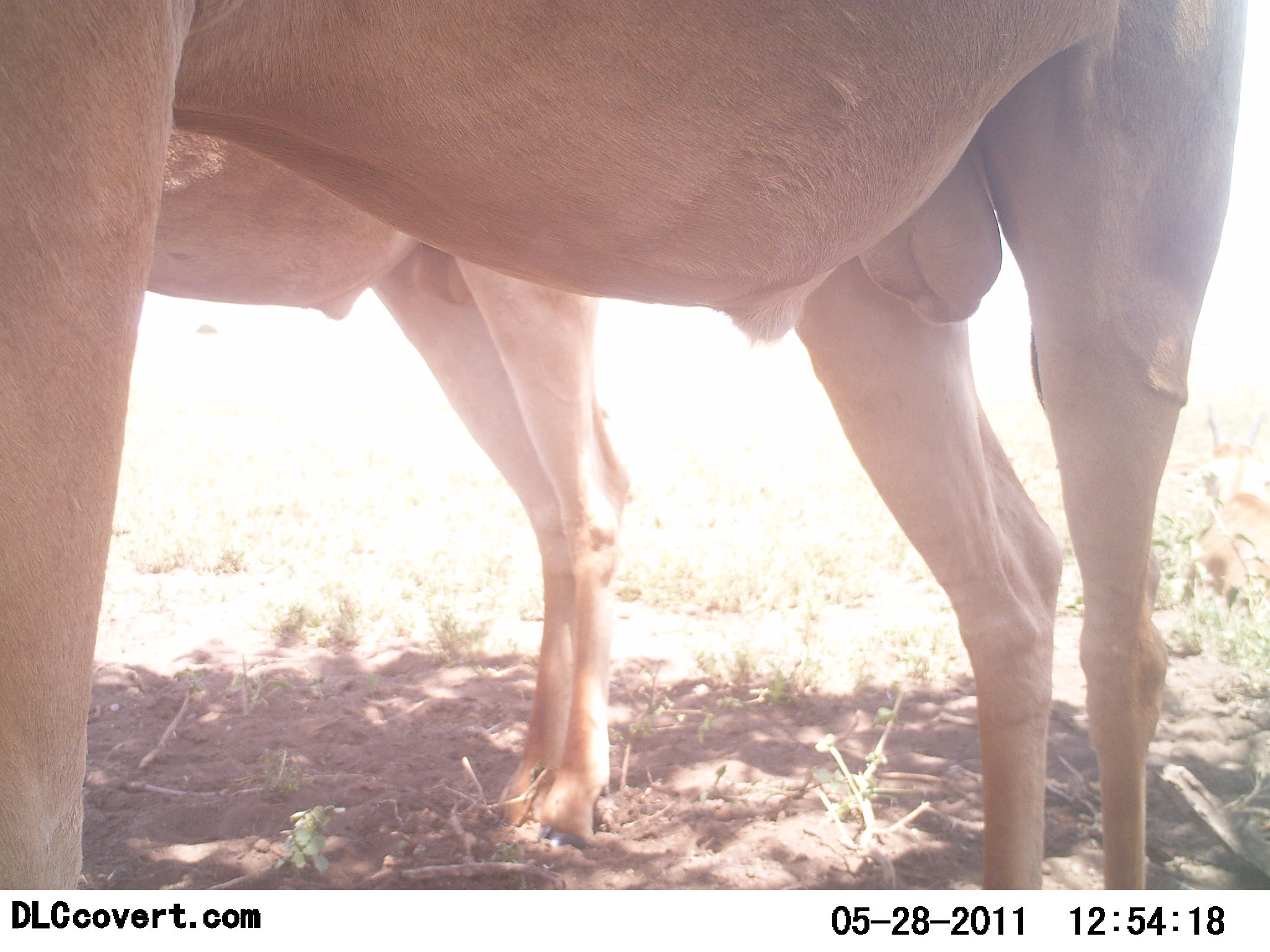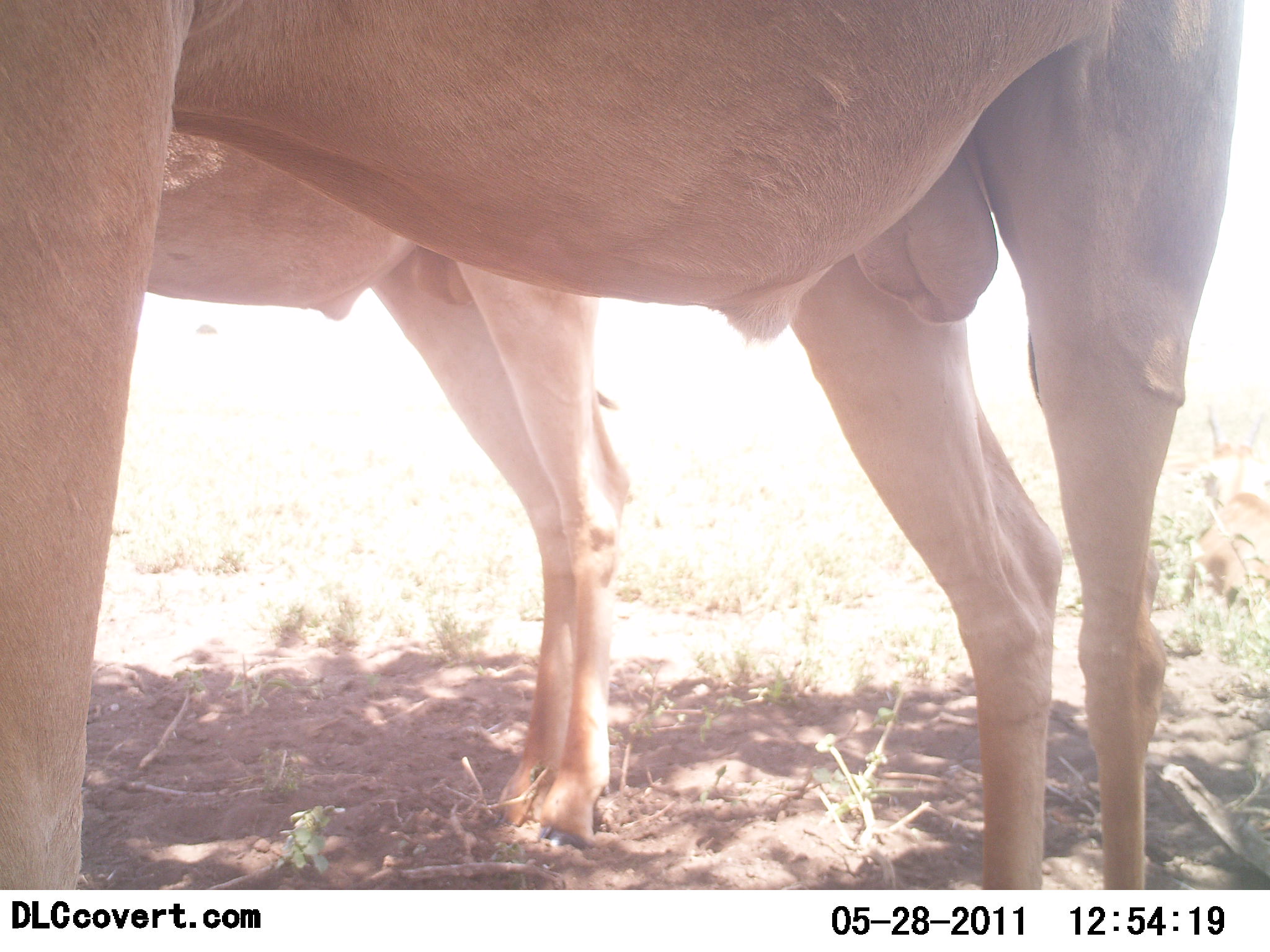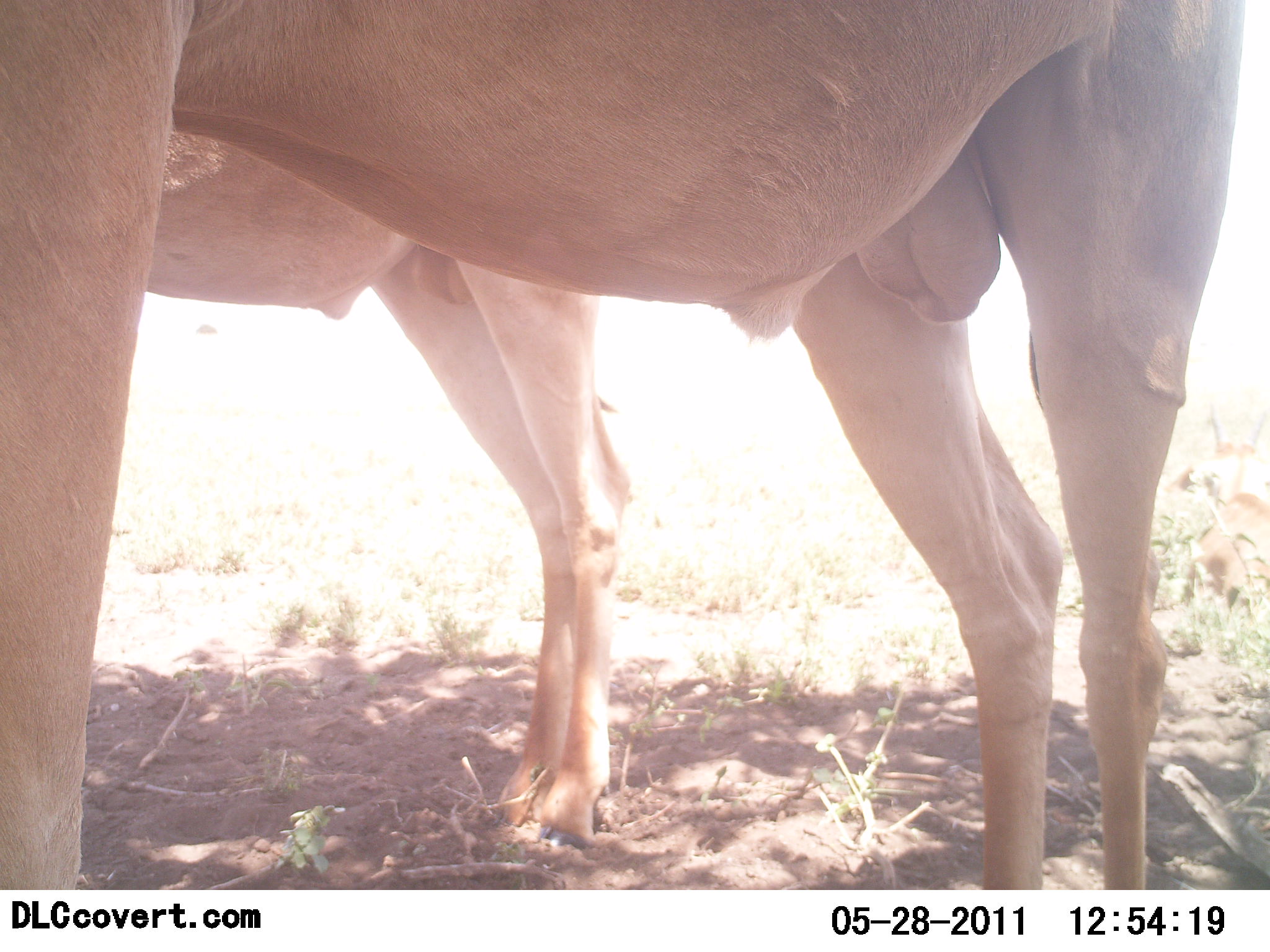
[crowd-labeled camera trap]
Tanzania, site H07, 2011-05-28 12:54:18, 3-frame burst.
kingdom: Animalia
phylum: Chordata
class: Mammalia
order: Artiodactyla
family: Bovidae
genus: Alcelaphus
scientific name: Alcelaphus buselaphus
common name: hartebeest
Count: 2.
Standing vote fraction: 100%.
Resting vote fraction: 0%.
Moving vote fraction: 0%.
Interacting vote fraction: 0%.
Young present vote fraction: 0%.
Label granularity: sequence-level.